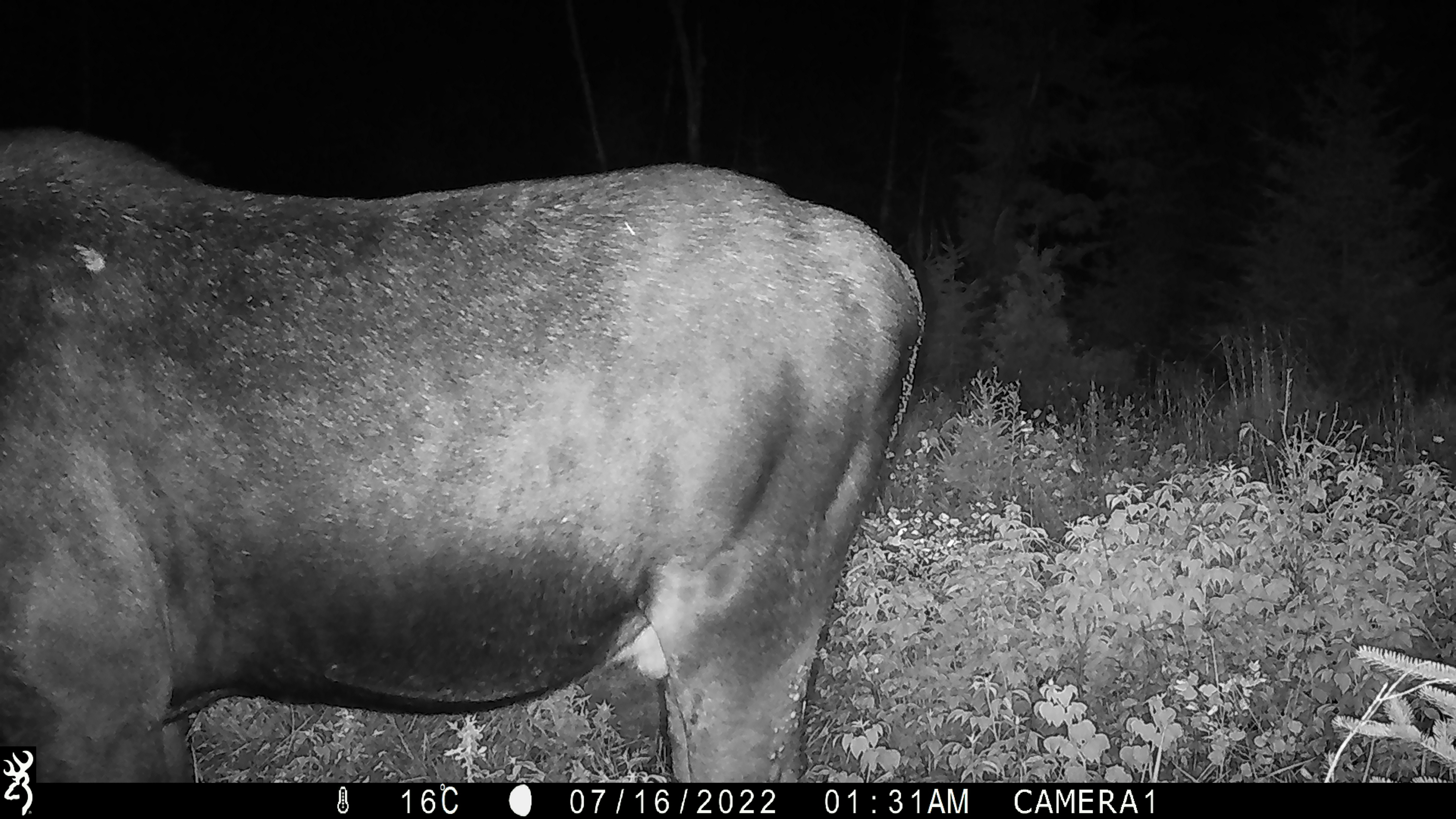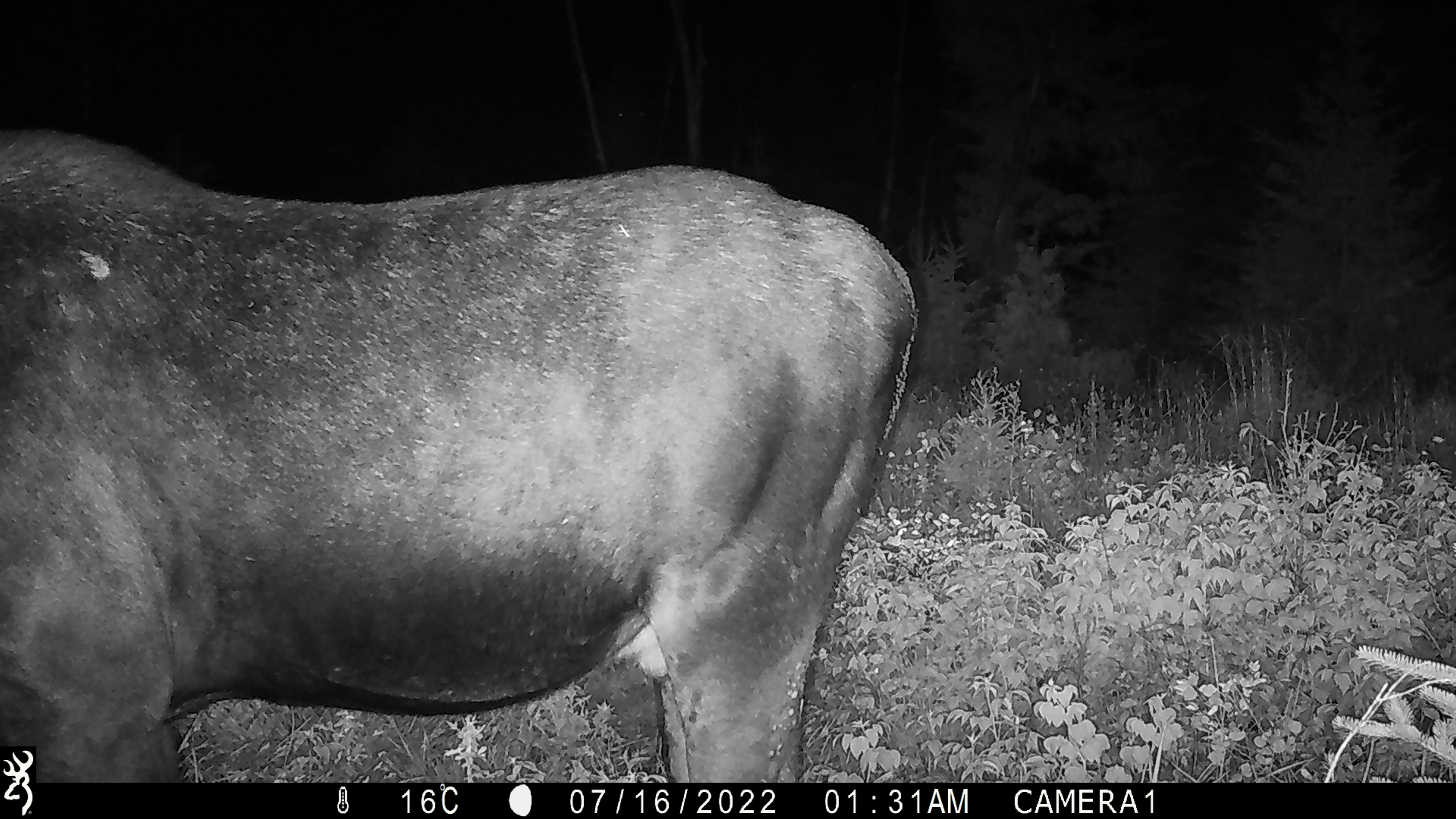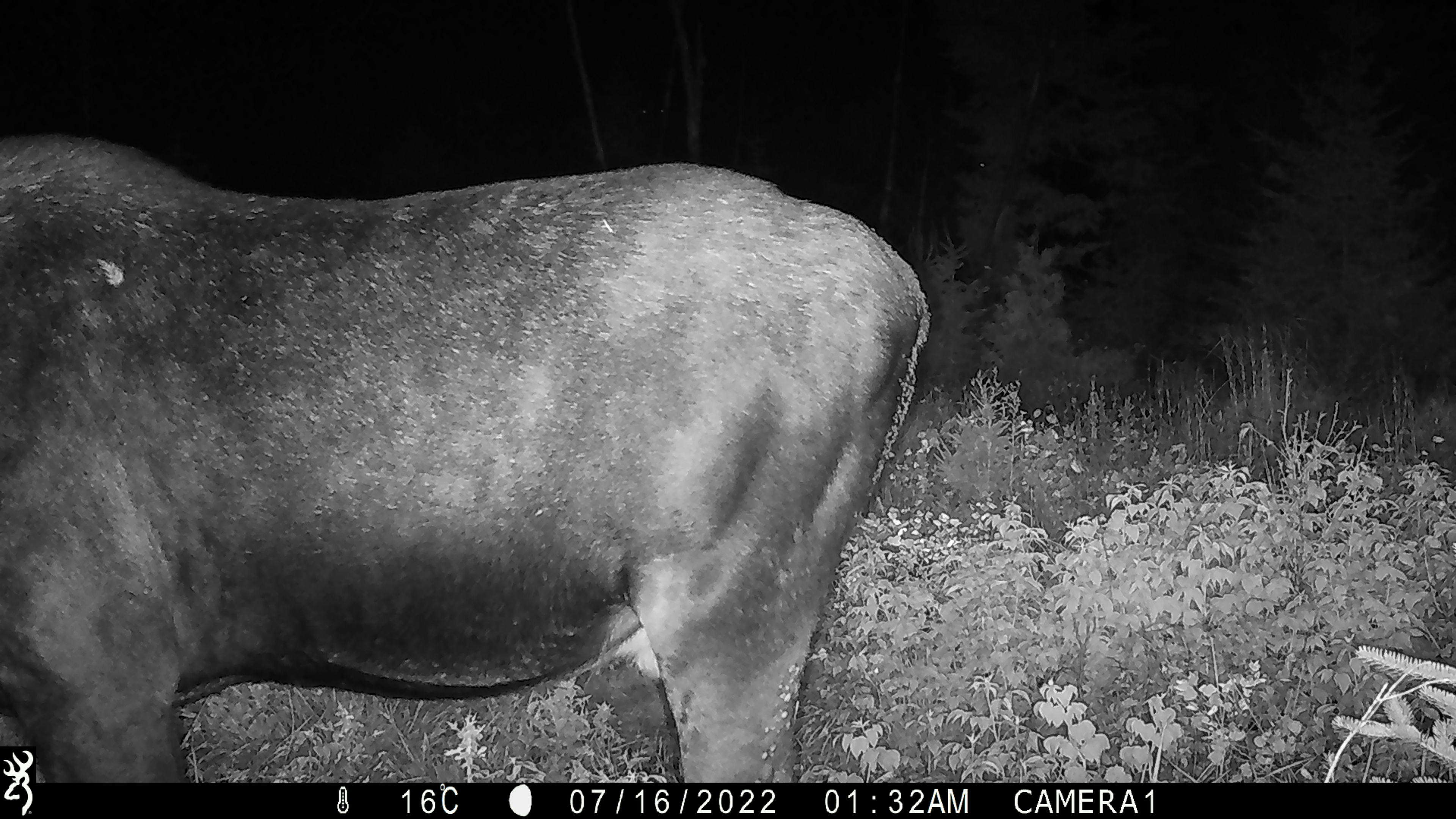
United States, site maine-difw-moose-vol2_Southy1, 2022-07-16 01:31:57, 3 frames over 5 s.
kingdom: Animalia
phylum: Chordata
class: Mammalia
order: Artiodactyla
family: Cervidae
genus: Alces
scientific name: Alces alces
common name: moose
Moose (Alces alces).